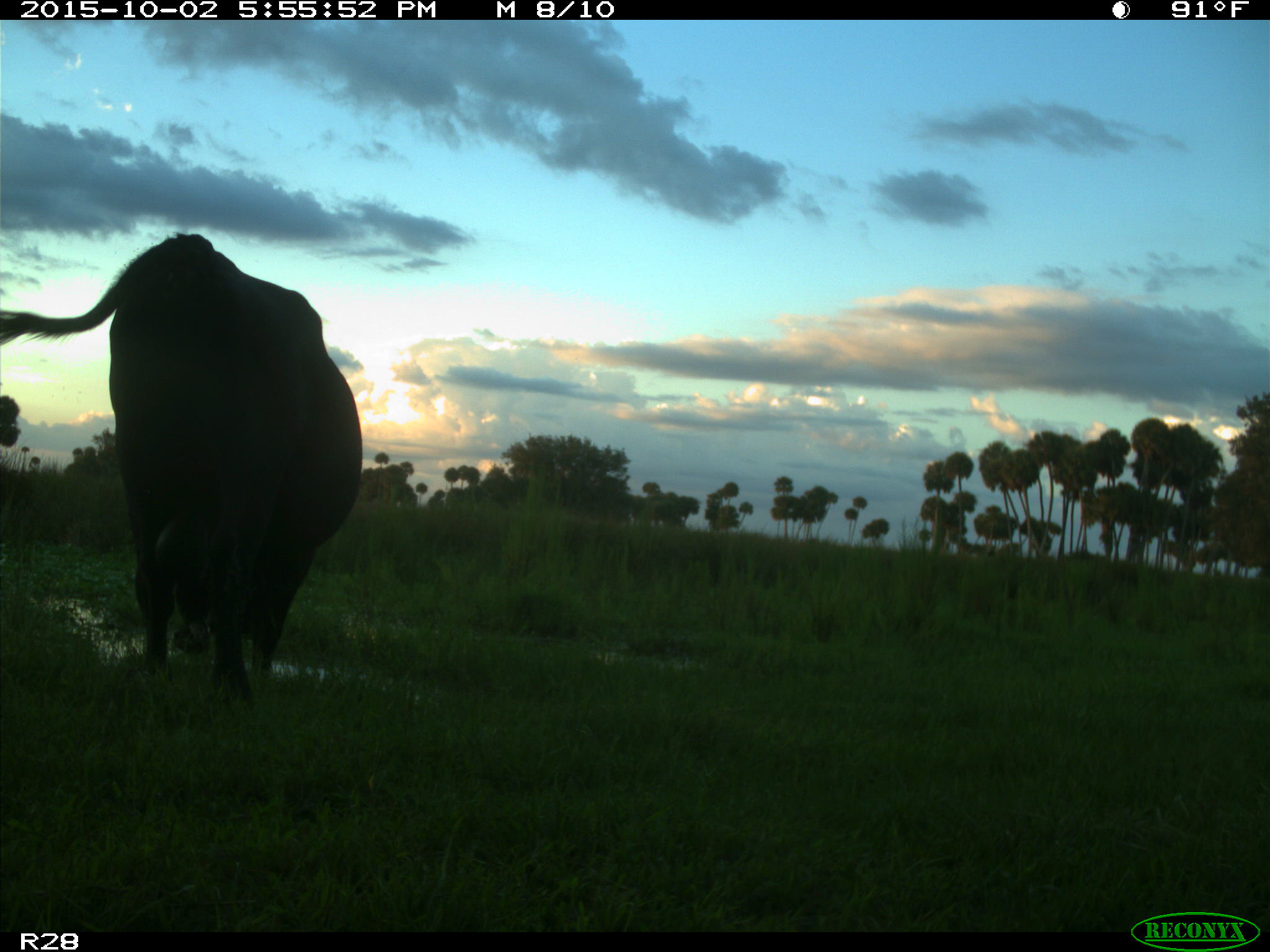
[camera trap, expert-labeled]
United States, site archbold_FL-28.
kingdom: Animalia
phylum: Chordata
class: Mammalia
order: Artiodactyla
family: Bovidae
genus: Bos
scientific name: Bos taurus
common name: domestic cow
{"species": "Bos taurus (domestic cow)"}